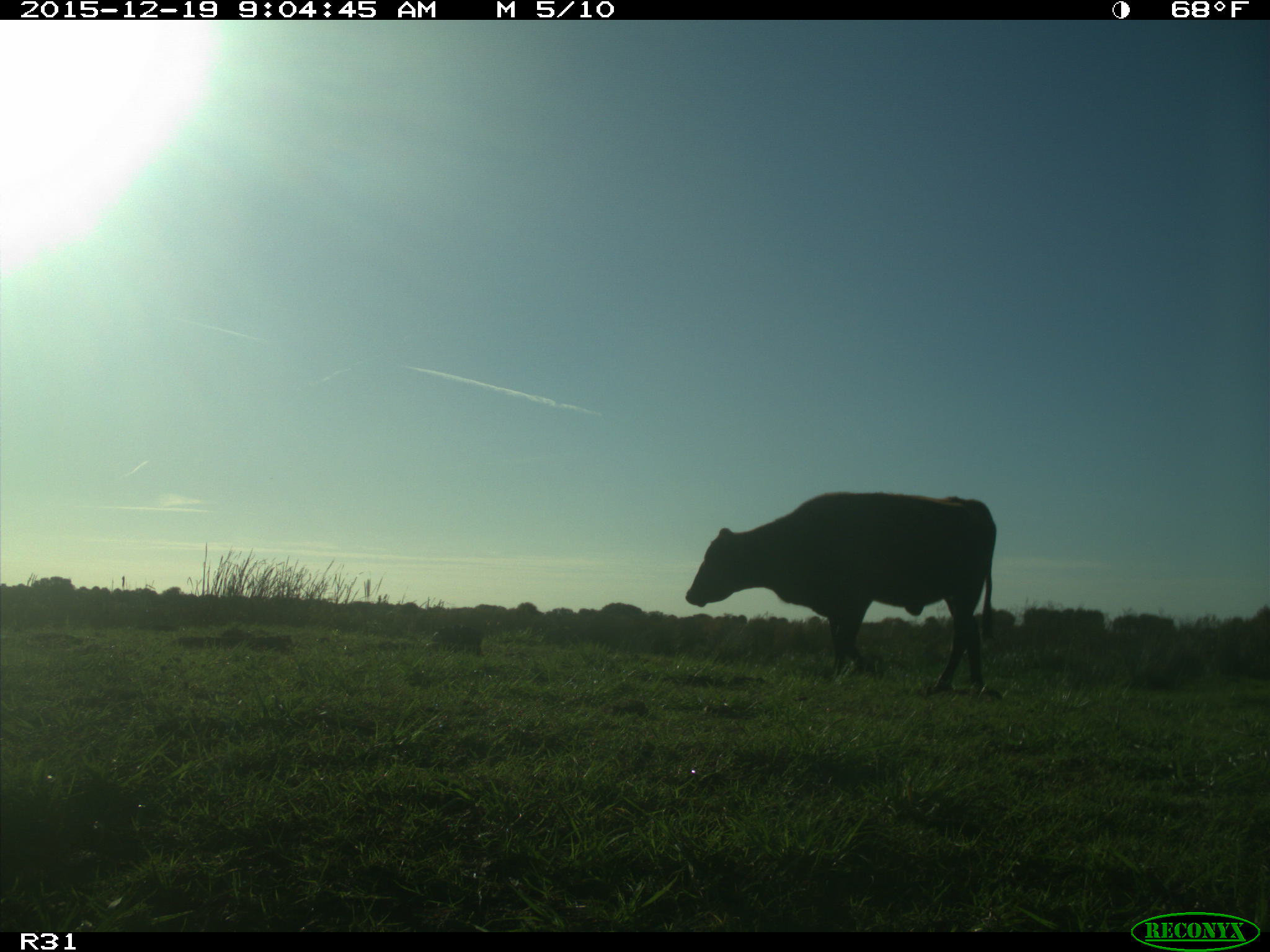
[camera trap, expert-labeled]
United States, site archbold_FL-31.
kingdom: Animalia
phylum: Chordata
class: Mammalia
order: Artiodactyla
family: Bovidae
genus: Bos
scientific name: Bos taurus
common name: domestic cow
Bos taurus (domestic cow).